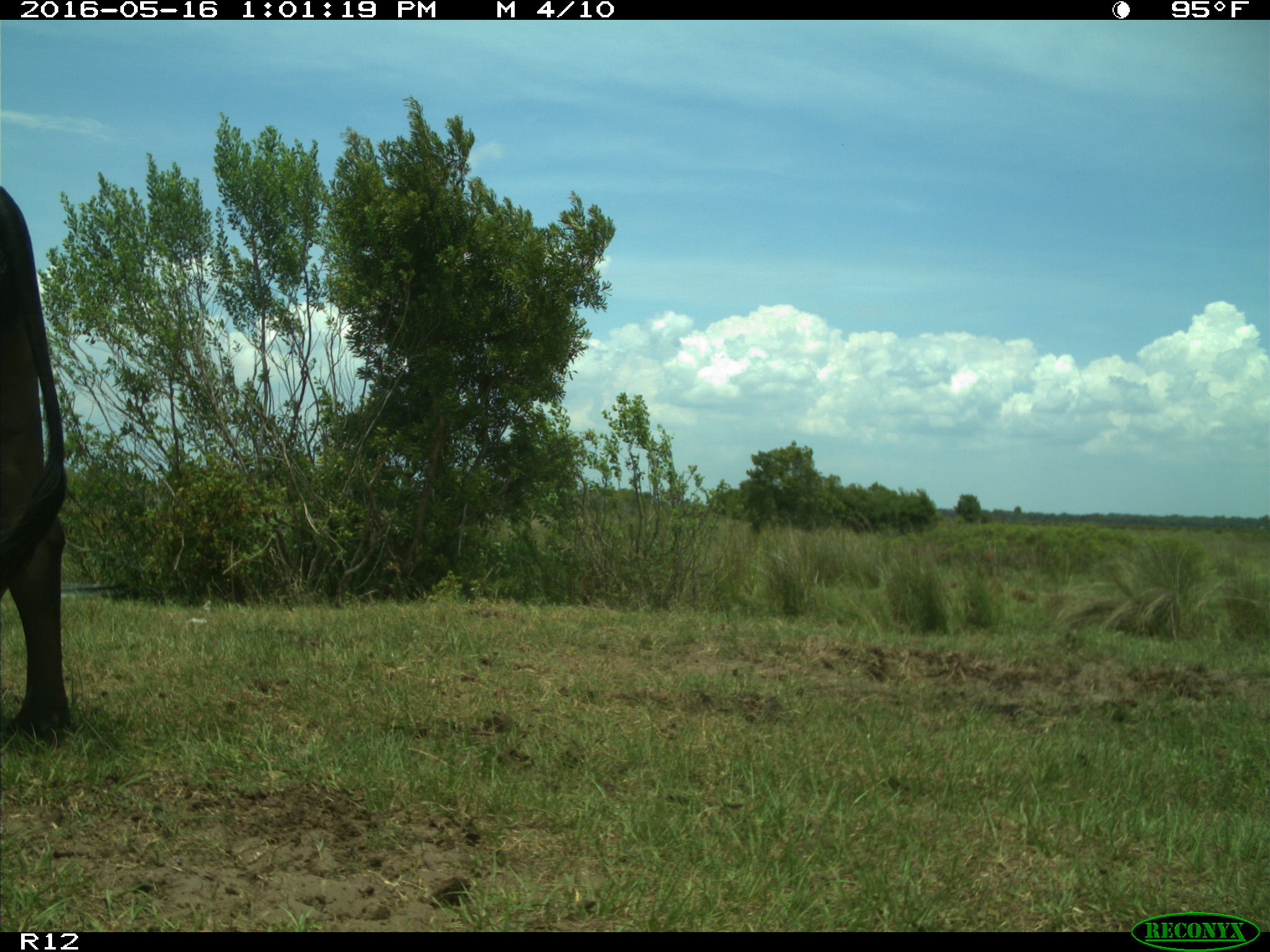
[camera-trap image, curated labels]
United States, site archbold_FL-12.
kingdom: Animalia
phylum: Chordata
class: Mammalia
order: Artiodactyla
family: Bovidae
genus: Bos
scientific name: Bos taurus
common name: domestic cow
Bos taurus (domestic cow).